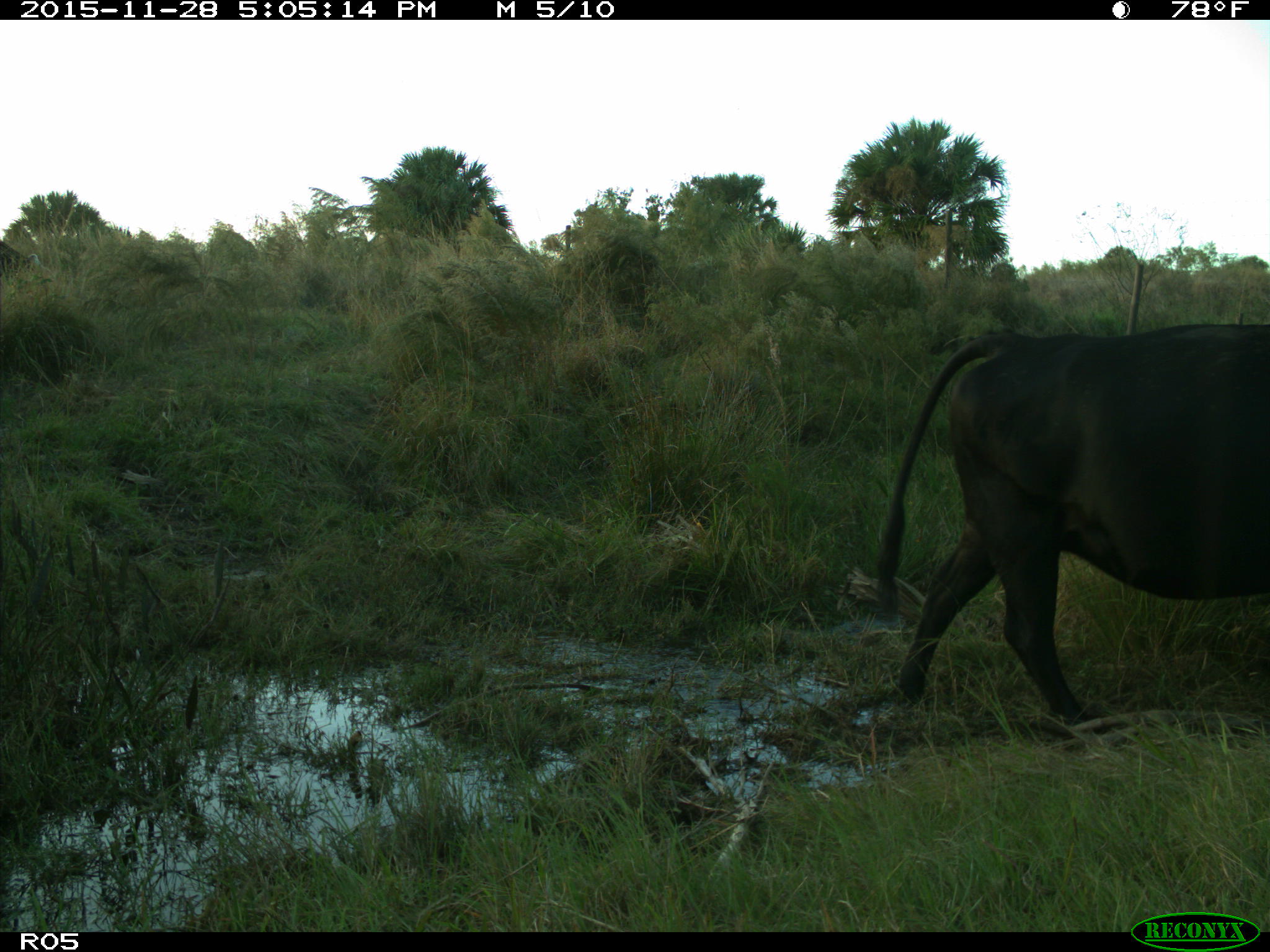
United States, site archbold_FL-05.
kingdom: Animalia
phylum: Chordata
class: Mammalia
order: Artiodactyla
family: Bovidae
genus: Bos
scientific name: Bos taurus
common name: domestic cow